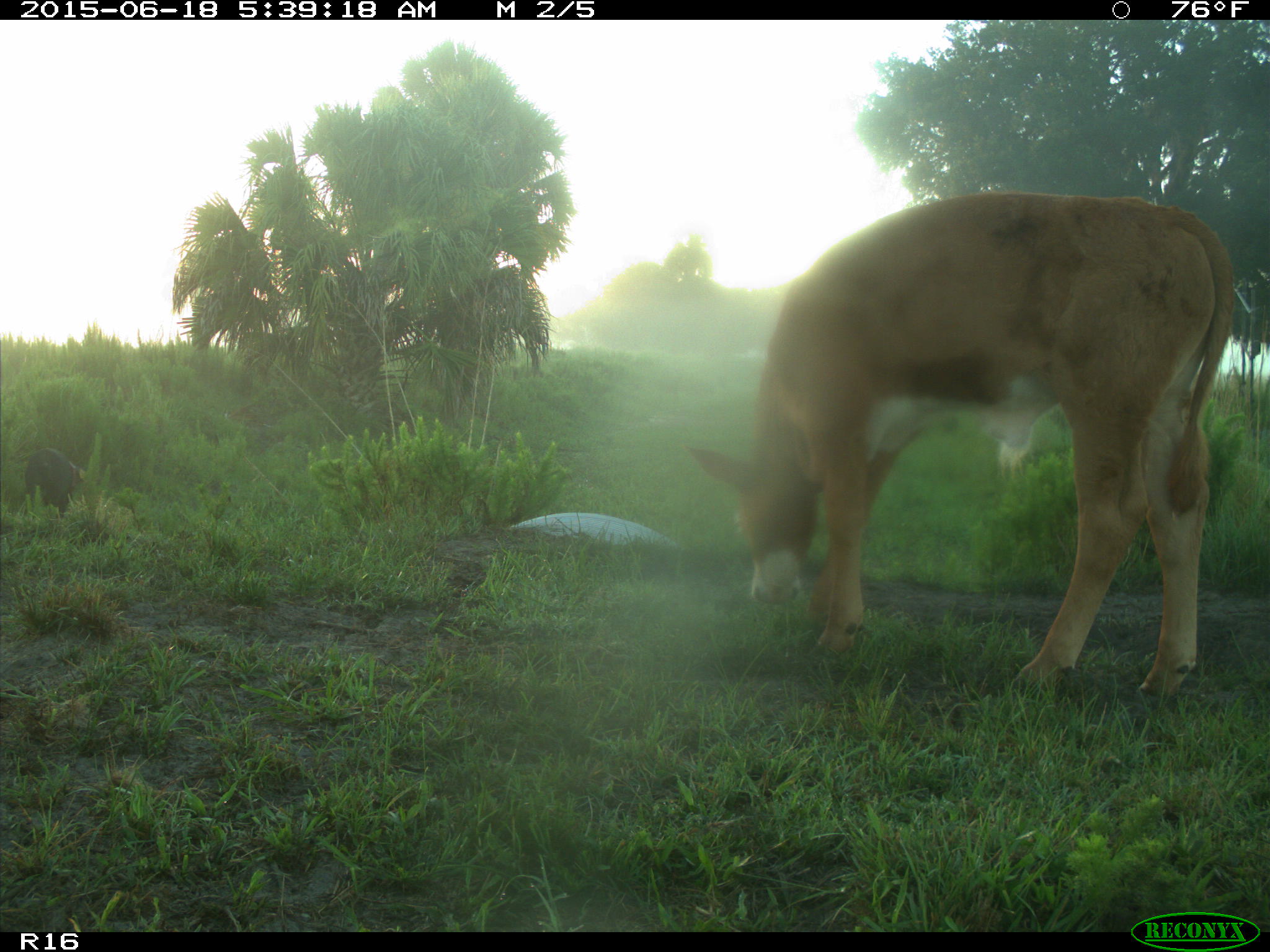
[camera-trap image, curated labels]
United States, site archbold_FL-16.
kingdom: Animalia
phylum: Chordata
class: Mammalia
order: Artiodactyla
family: Suidae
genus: Sus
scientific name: Sus scrofa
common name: wild boar